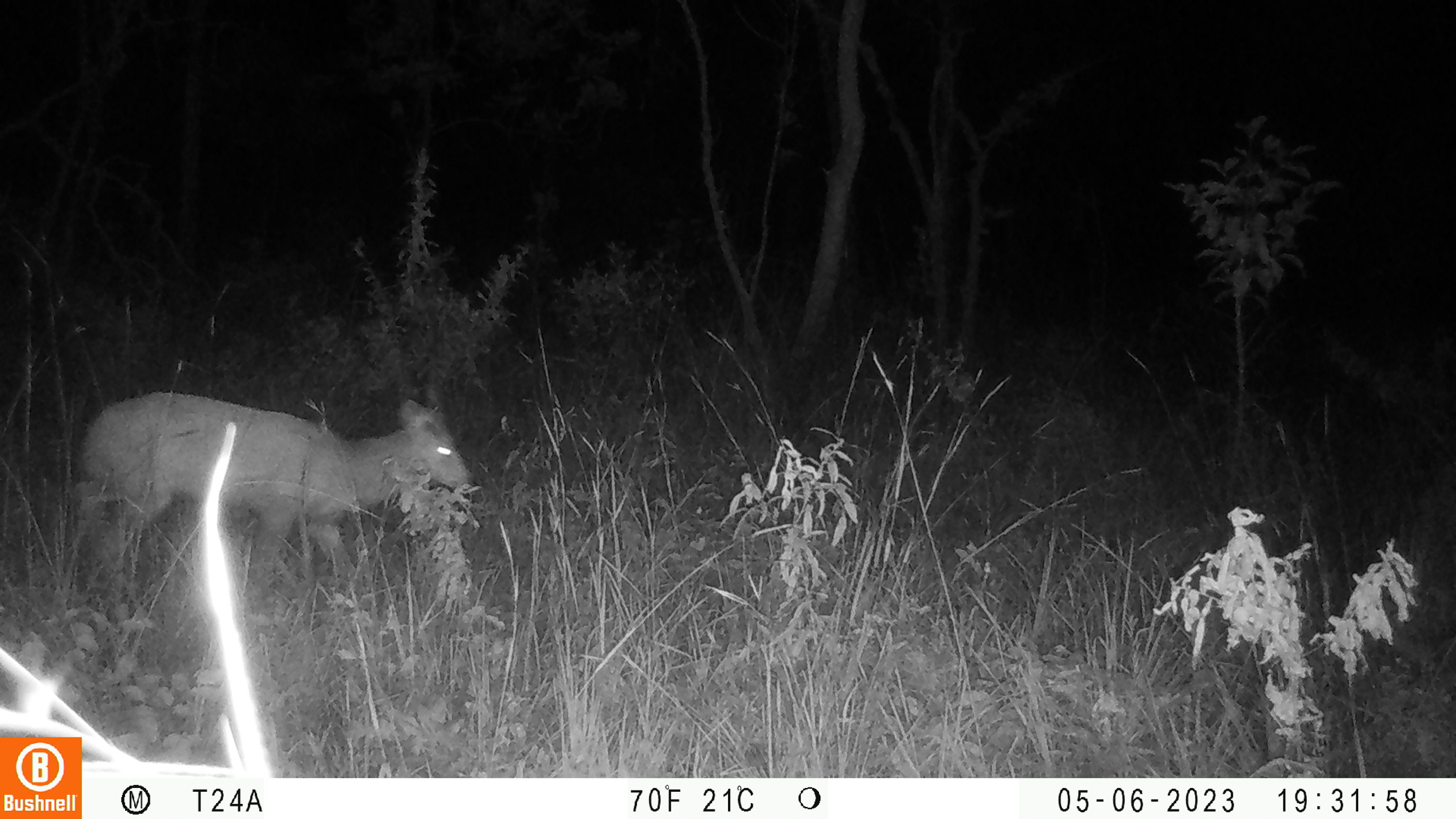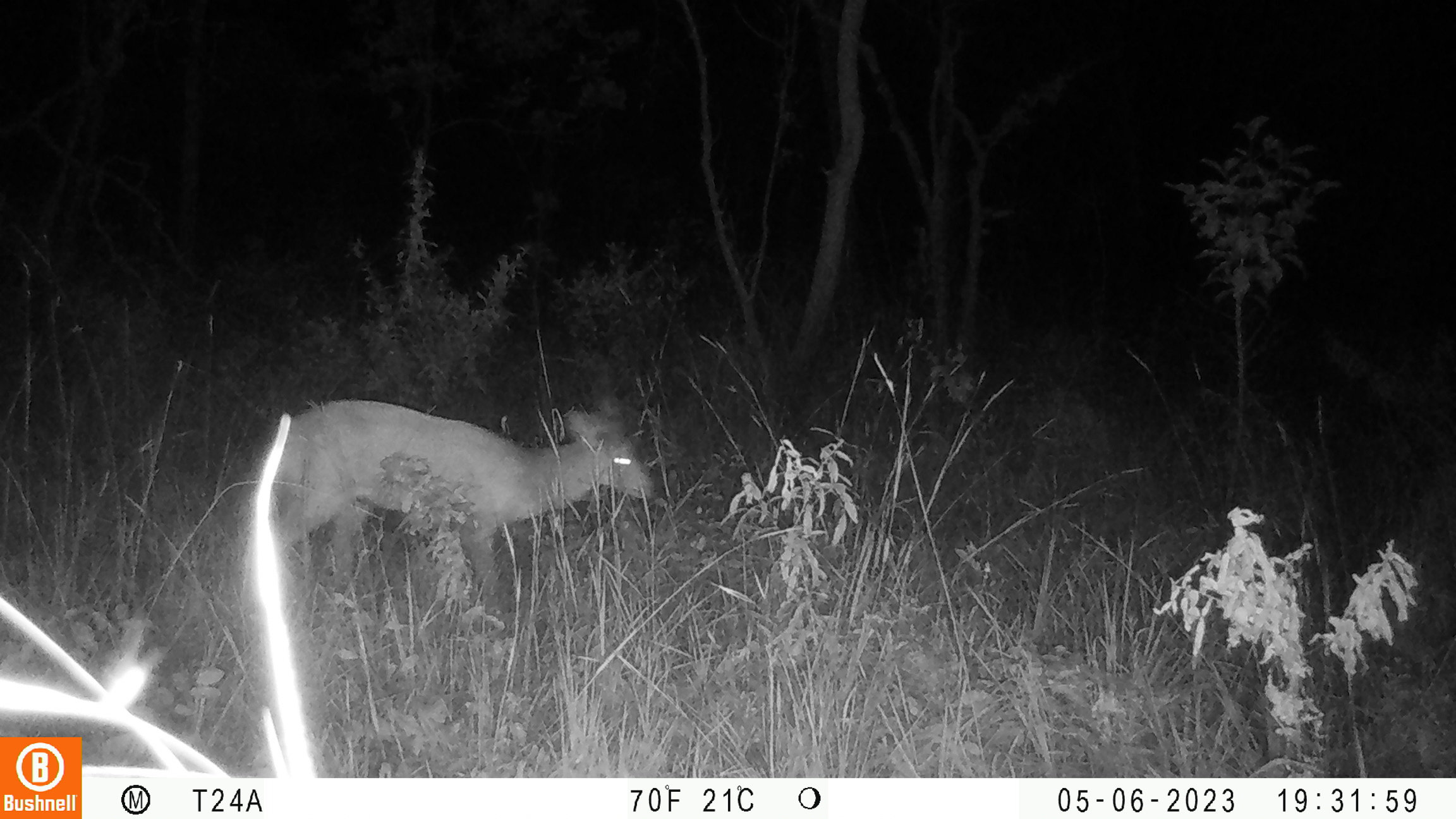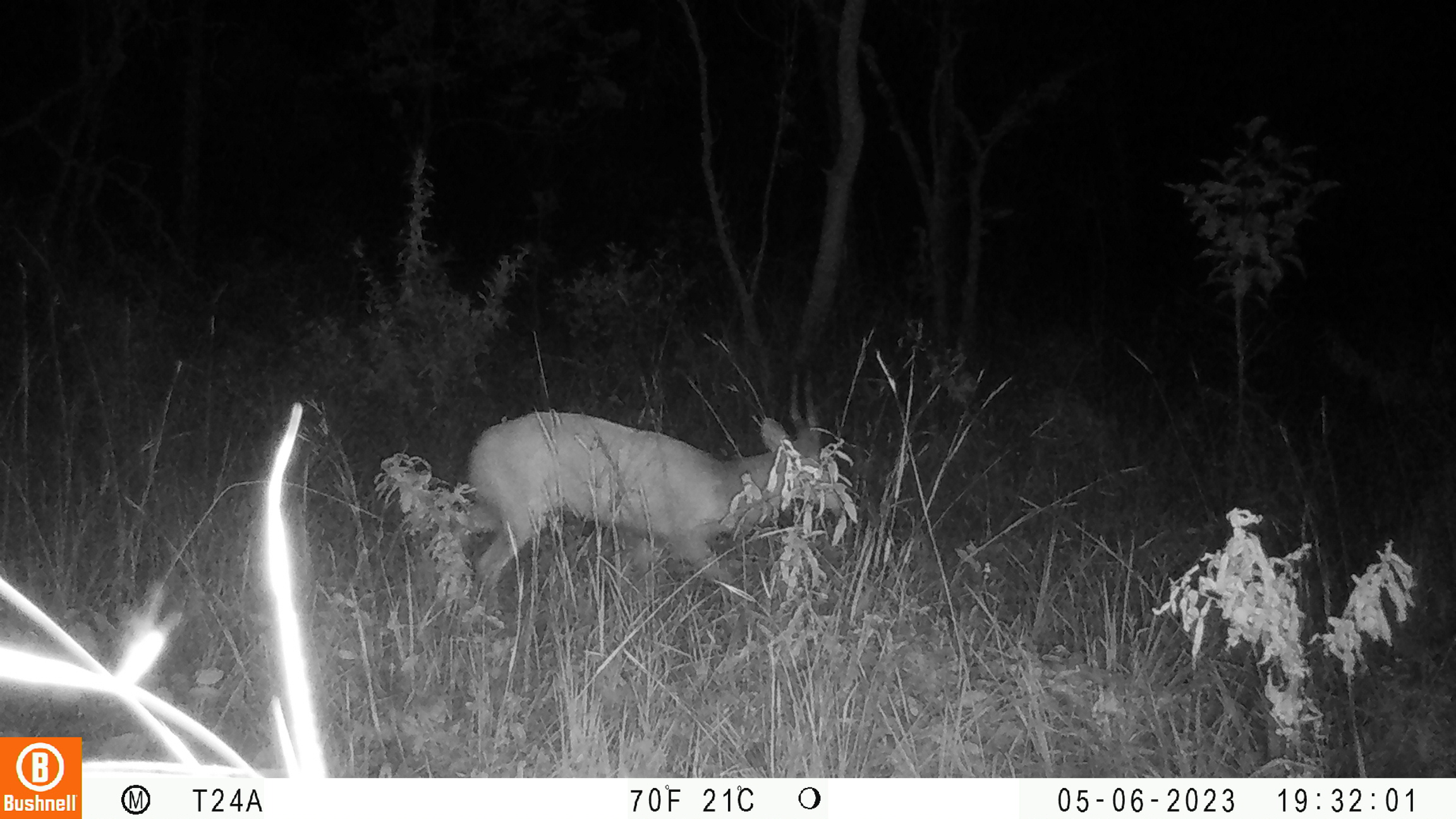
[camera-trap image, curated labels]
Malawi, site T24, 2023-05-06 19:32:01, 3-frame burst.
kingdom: Animalia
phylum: Chordata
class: Mammalia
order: Artiodactyla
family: Bovidae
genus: Tragelaphus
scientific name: Tragelaphus sylvaticus sylvaticus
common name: cape bushbuck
Cape bushbuck (Tragelaphus sylvaticus sylvaticus), count 1.